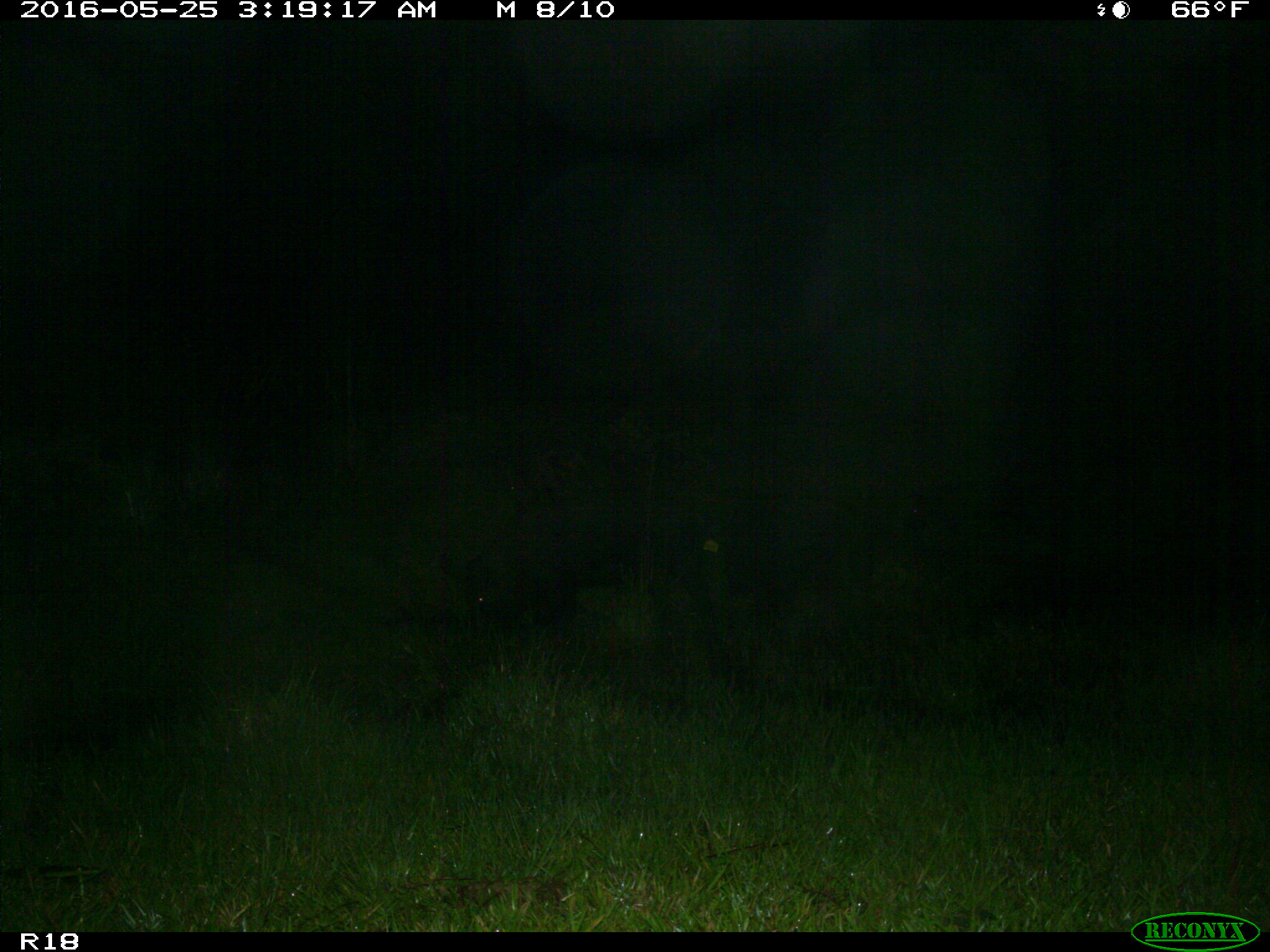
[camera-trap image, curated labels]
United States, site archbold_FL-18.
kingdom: Animalia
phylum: Chordata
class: Mammalia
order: Artiodactyla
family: Suidae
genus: Sus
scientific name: Sus scrofa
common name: wild boar